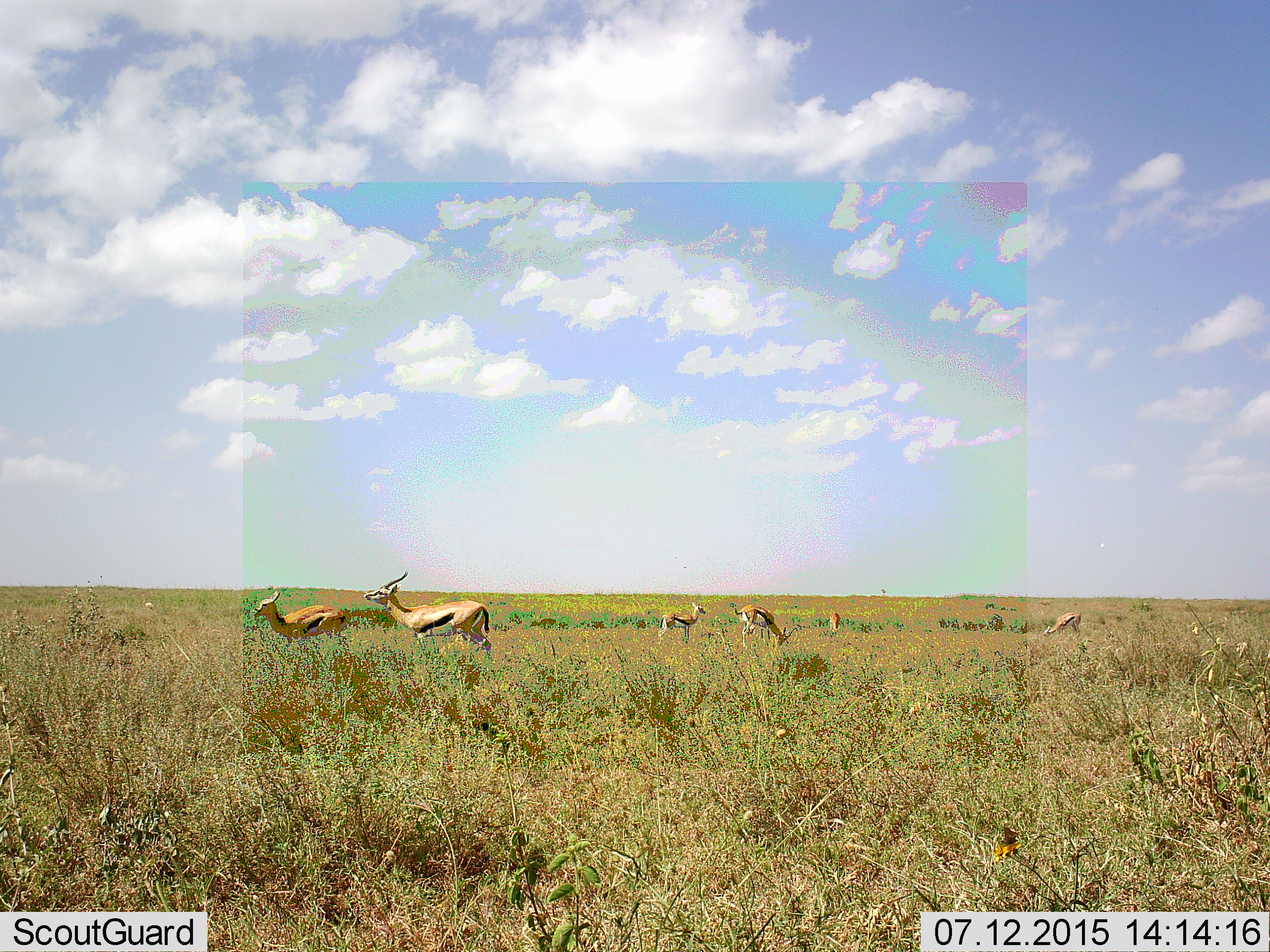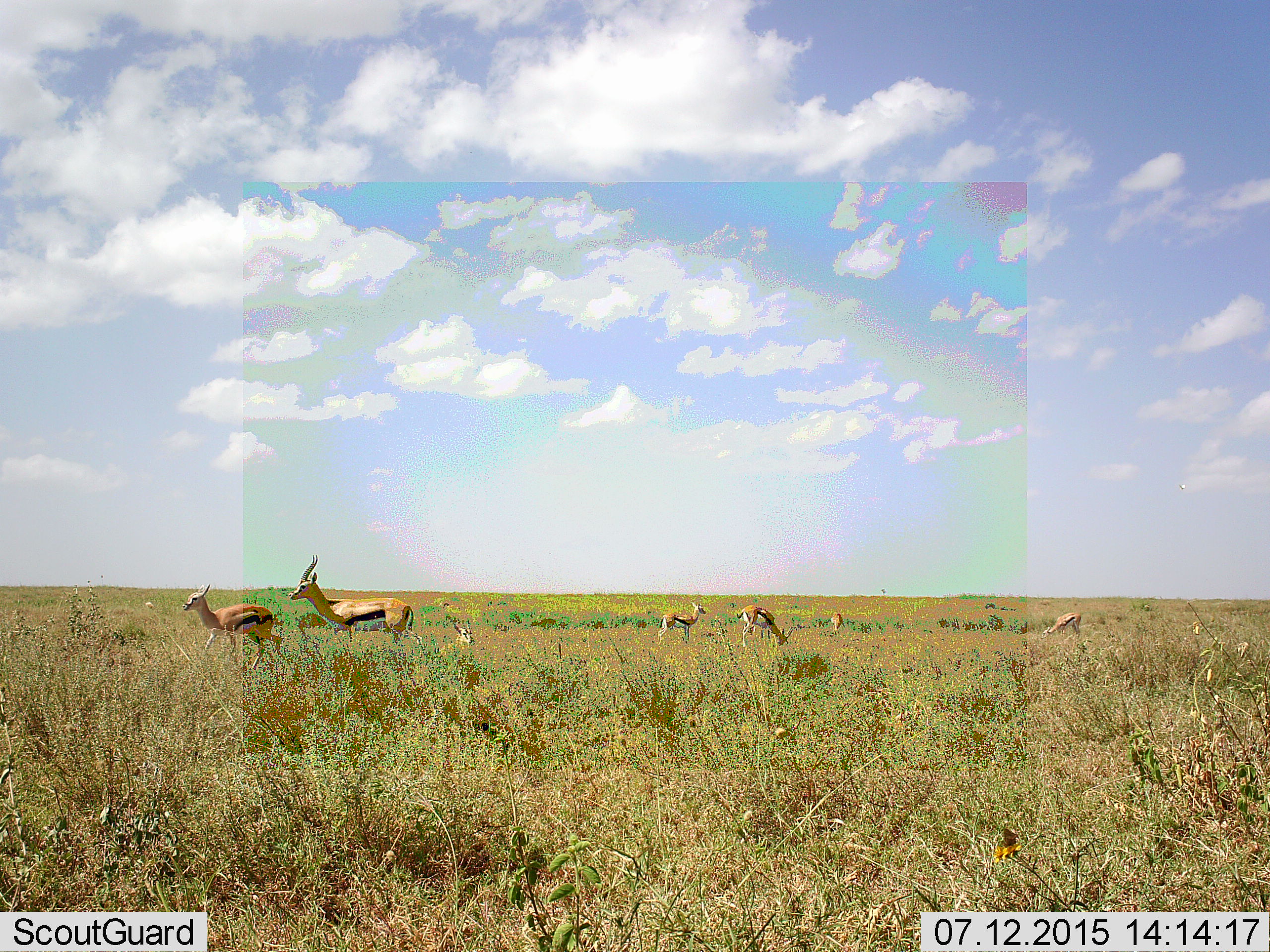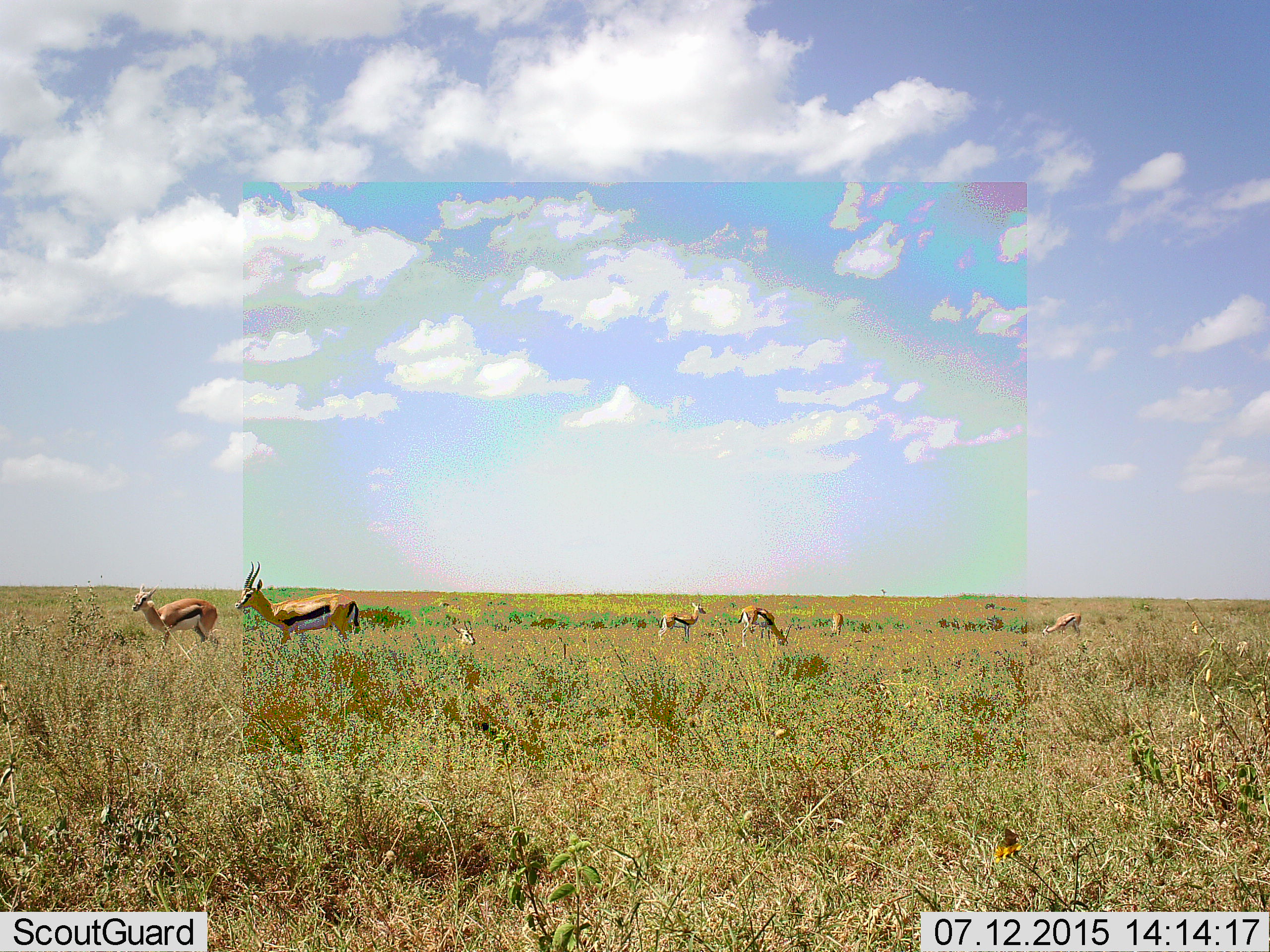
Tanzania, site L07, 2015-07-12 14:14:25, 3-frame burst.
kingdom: Animalia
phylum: Chordata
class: Mammalia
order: Artiodactyla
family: Bovidae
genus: Eudorcas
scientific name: Eudorcas thomsonii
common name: thomson's gazelle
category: gazellethomsons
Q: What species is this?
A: Gazellethomsons (thomson's gazelle) (Eudorcas thomsonii).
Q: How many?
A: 7.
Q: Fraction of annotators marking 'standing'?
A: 62%.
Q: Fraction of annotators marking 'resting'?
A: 25%.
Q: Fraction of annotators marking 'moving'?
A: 88%.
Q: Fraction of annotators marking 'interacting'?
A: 12%.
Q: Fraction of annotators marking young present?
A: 0%.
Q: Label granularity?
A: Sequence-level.